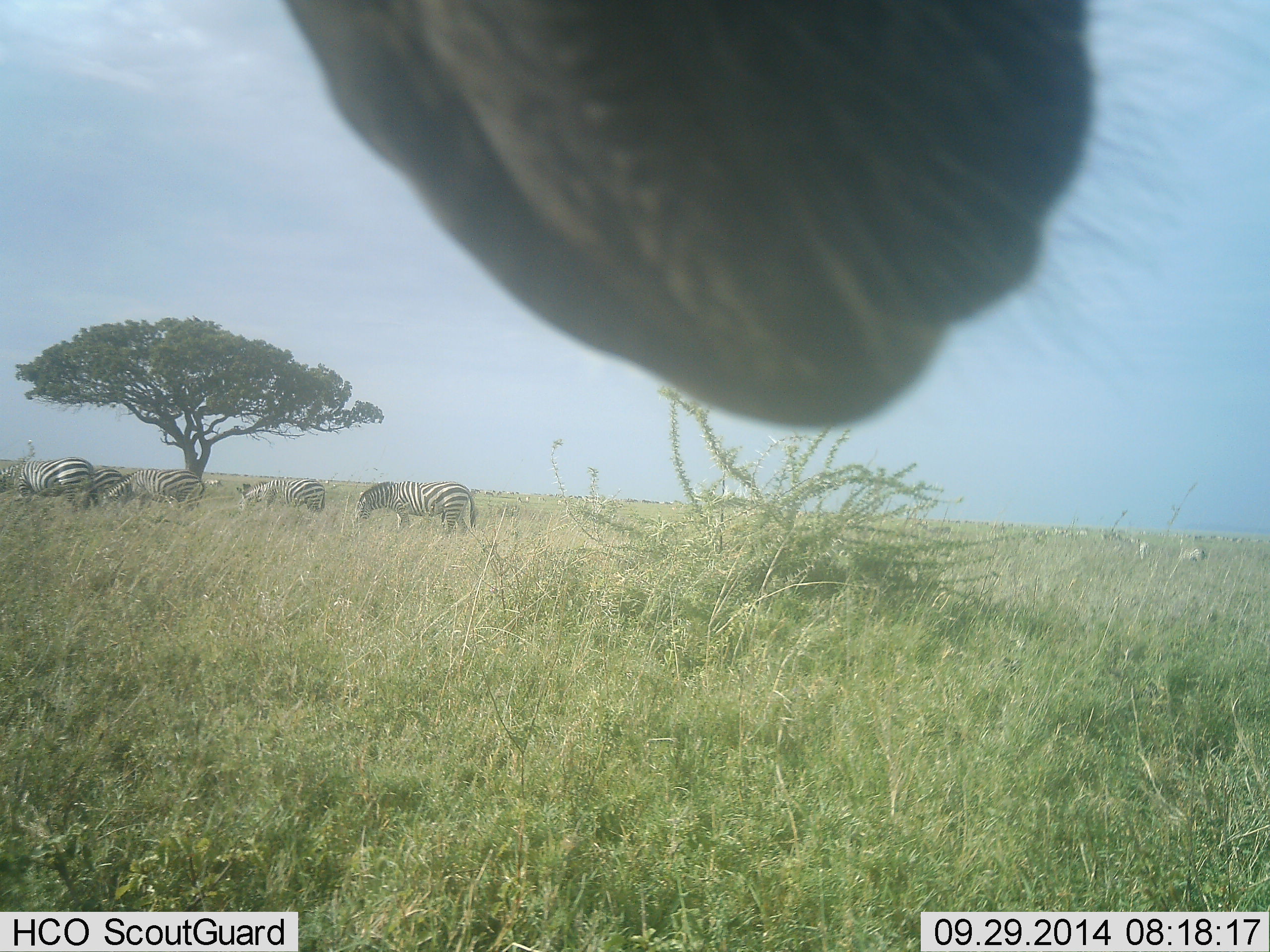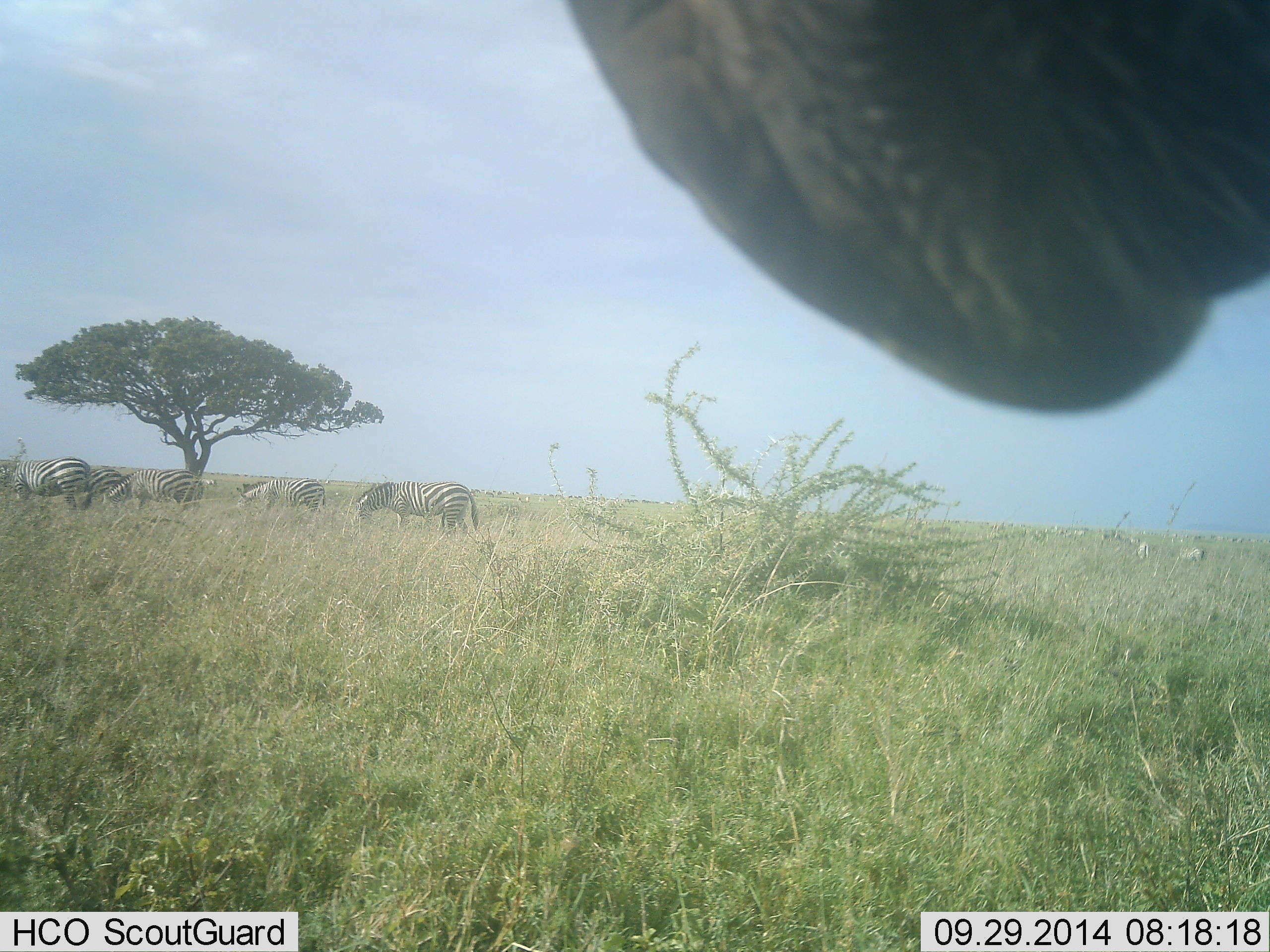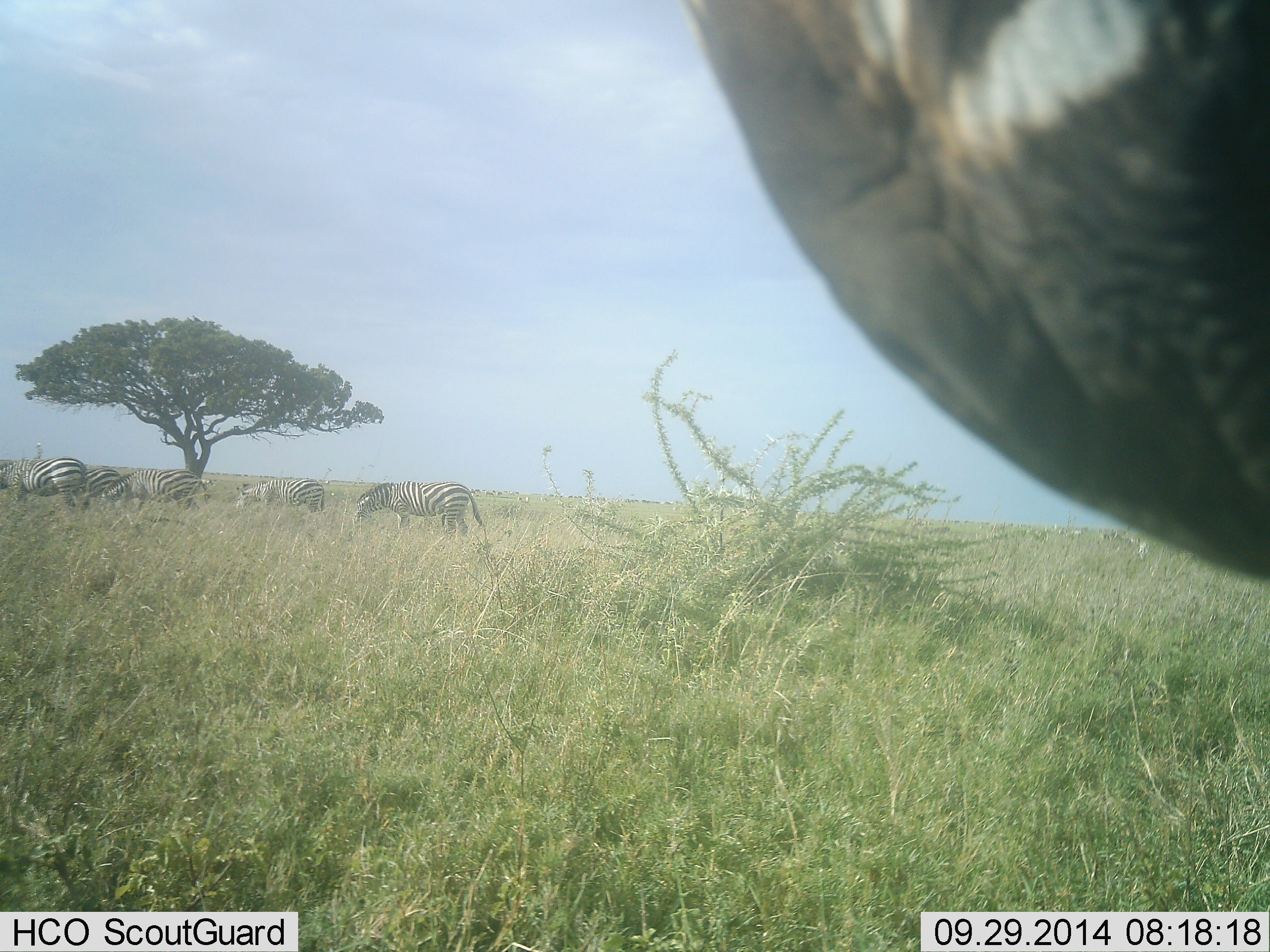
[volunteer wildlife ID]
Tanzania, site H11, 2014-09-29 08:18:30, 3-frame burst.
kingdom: Animalia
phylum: Chordata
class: Mammalia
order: Perissodactyla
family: Equidae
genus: Equus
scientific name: Equus quagga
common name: plains zebra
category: zebra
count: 8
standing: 33%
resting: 0%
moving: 33%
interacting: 8%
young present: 0%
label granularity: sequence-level